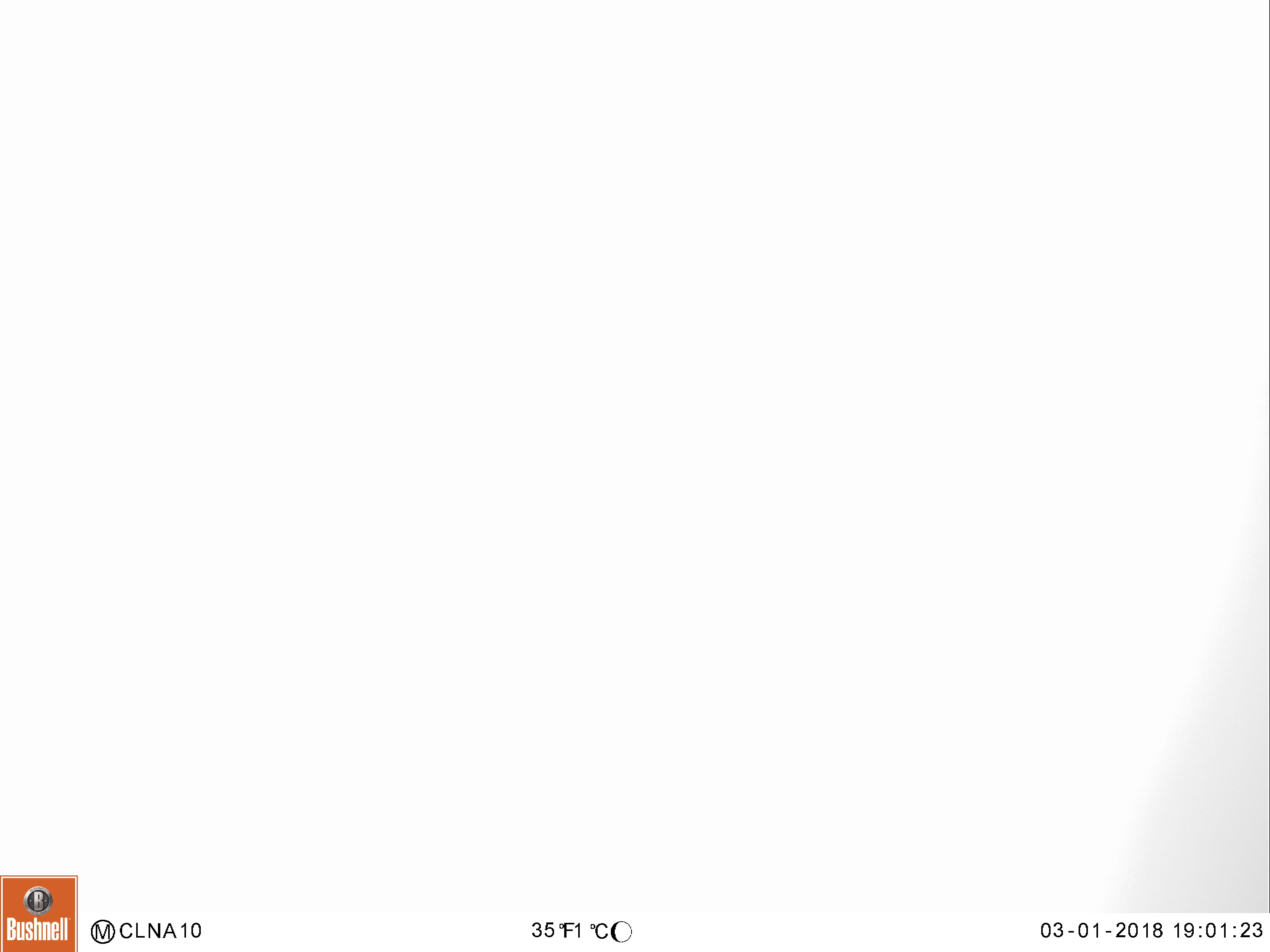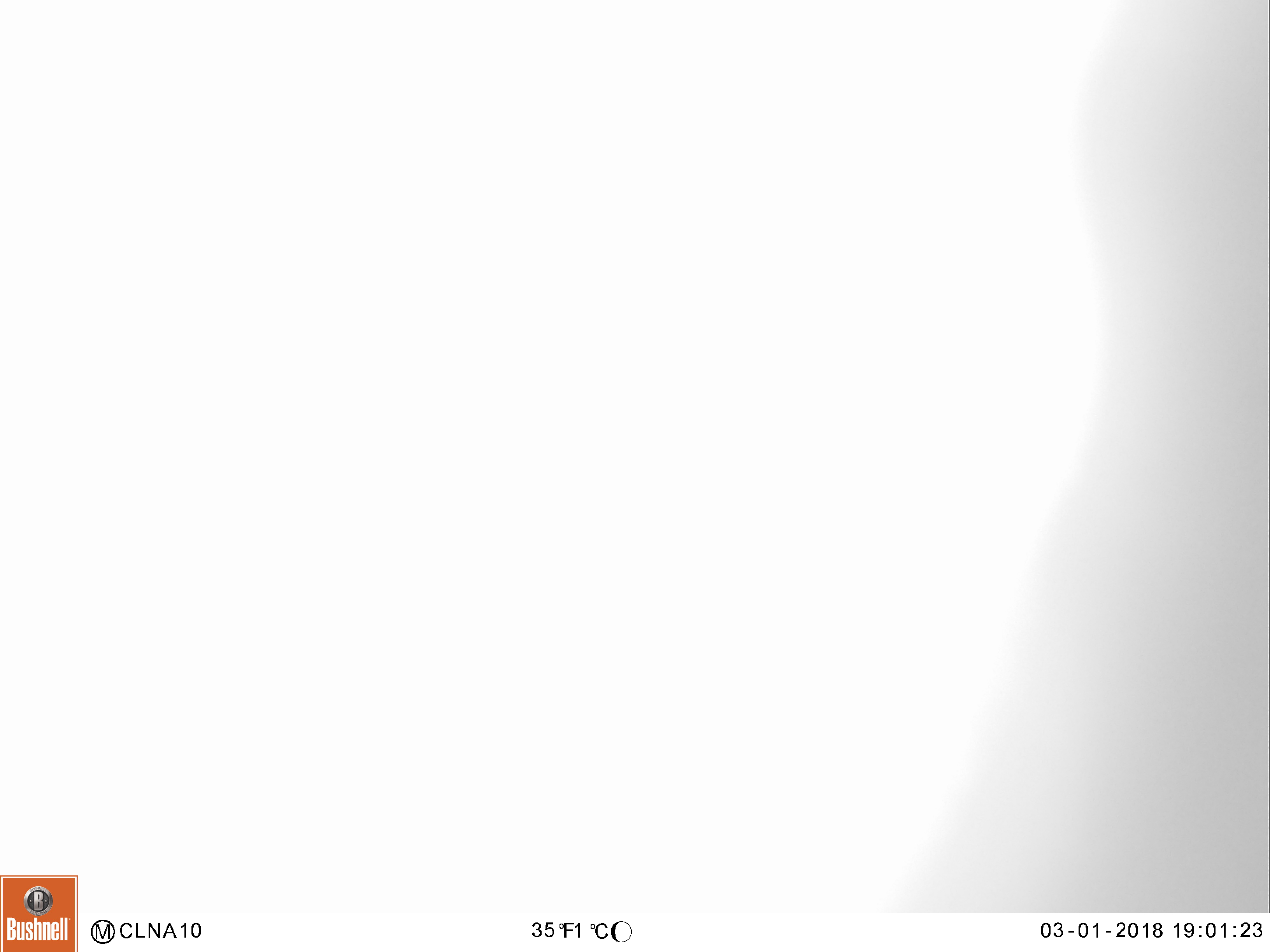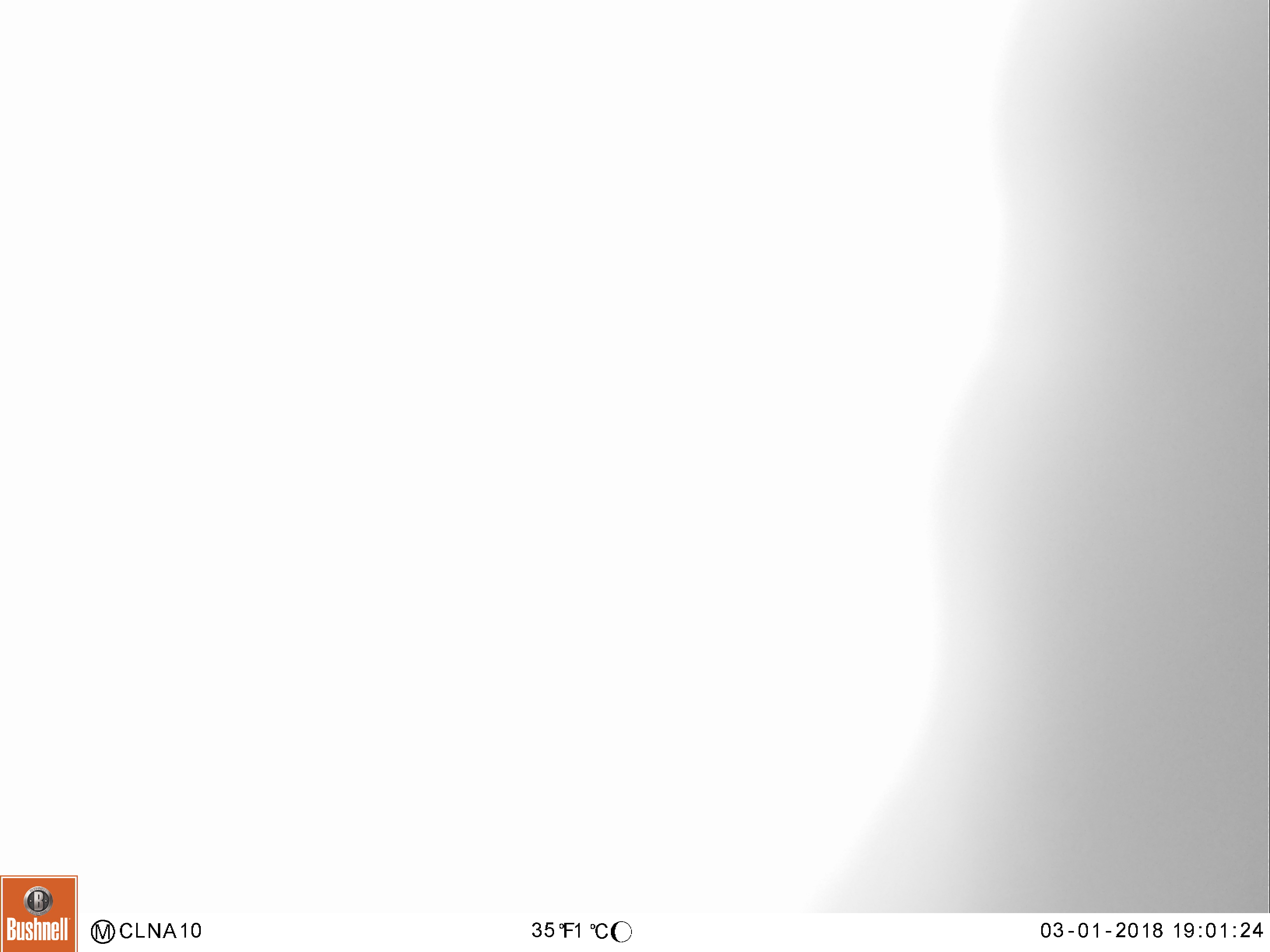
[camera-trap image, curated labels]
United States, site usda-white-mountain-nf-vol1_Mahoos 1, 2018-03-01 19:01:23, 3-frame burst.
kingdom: Animalia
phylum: Chordata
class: Mammalia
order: Artiodactyla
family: Cervidae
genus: Alces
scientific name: Alces alces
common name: moose